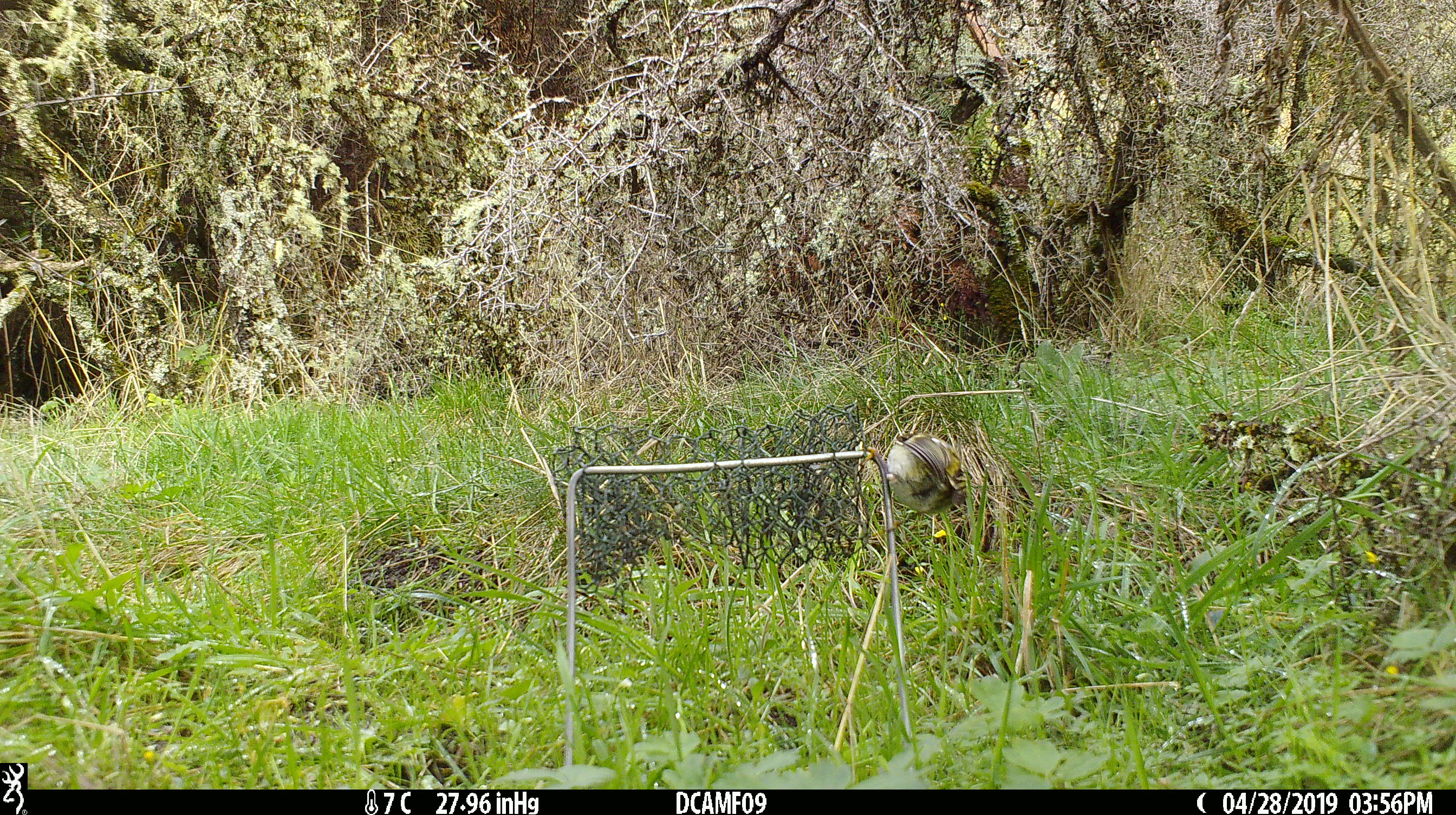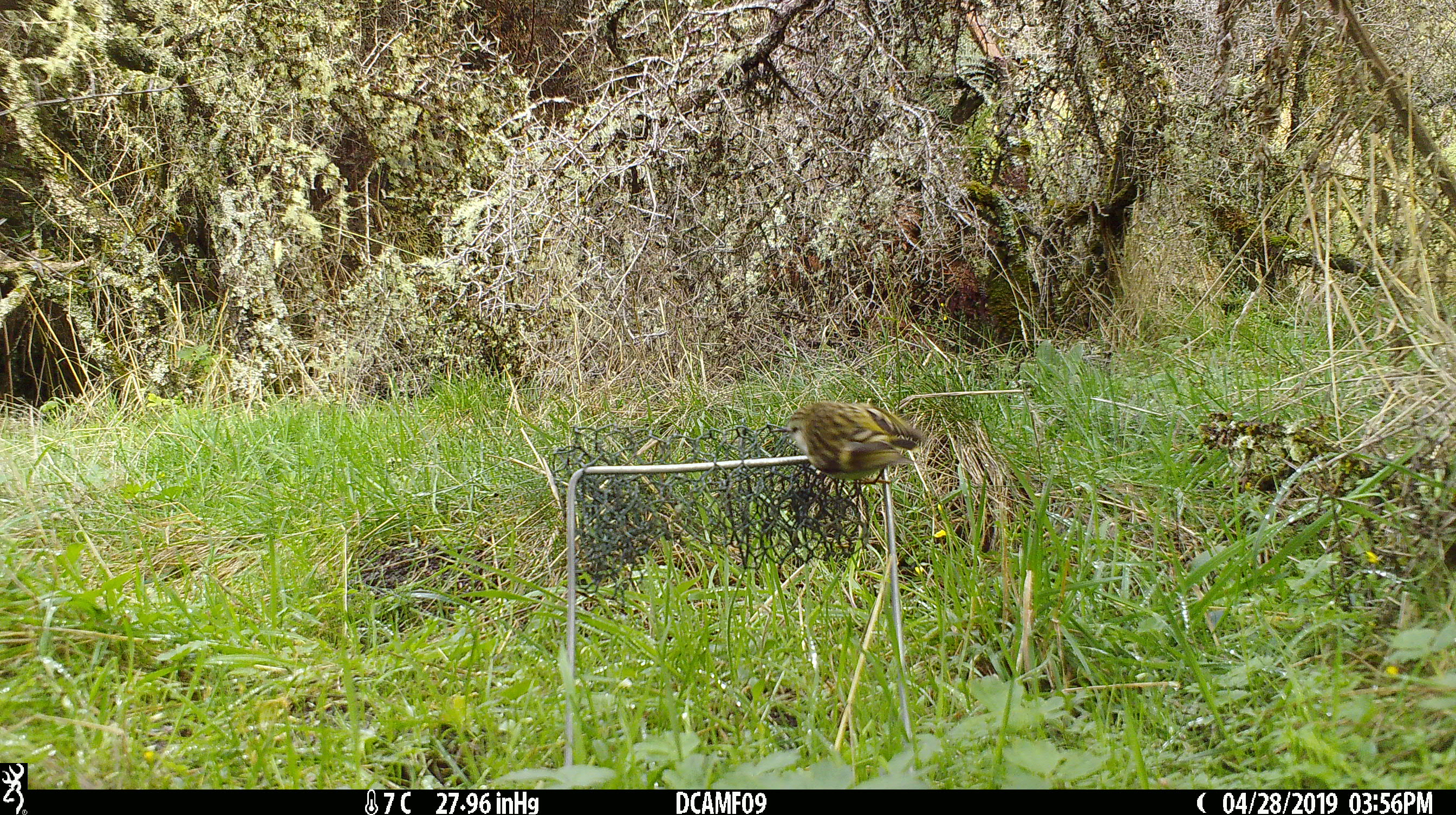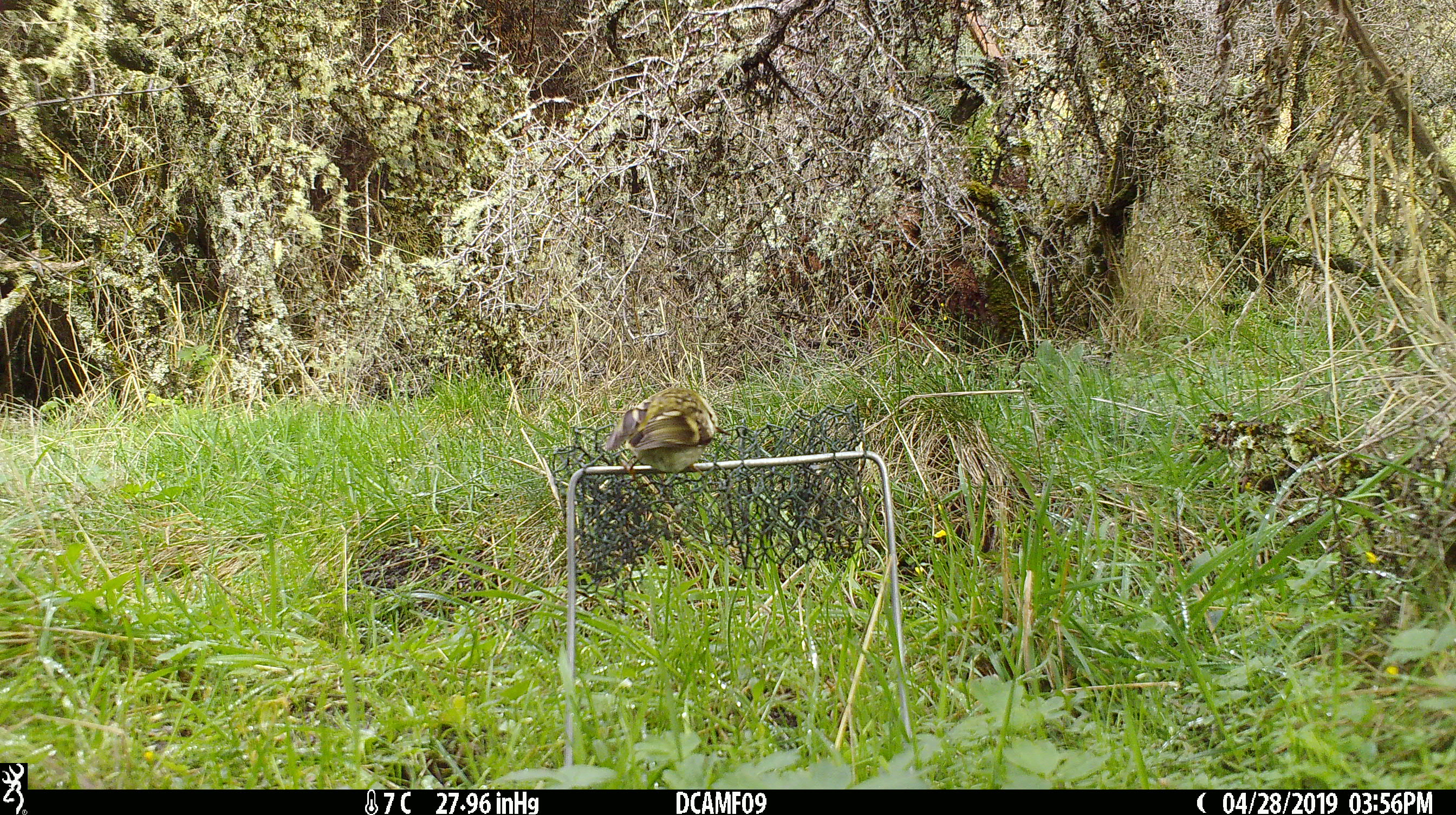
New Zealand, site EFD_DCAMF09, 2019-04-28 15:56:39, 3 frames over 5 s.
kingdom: Animalia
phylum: Chordata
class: Aves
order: Passeriformes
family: Acanthisittidae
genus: Acanthisitta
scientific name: Acanthisitta chloris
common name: rifleman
Rifleman (Acanthisitta chloris).